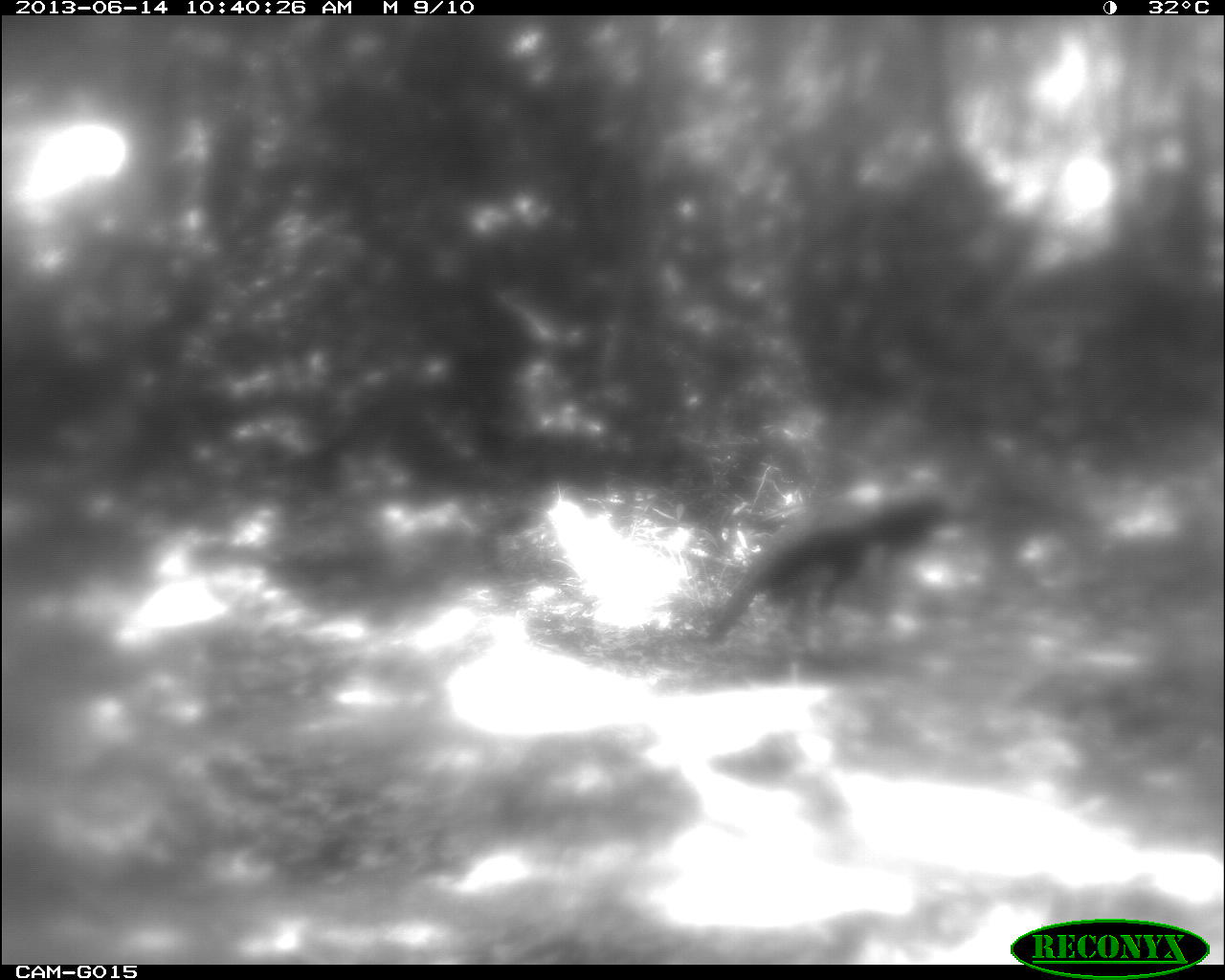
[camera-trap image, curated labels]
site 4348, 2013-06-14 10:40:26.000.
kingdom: Animalia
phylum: Chordata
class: Aves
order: Galliformes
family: Phasianidae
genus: Meleagris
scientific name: Meleagris ocellata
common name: ocellated turkey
Meleagris ocellata (ocellated turkey), count 2.